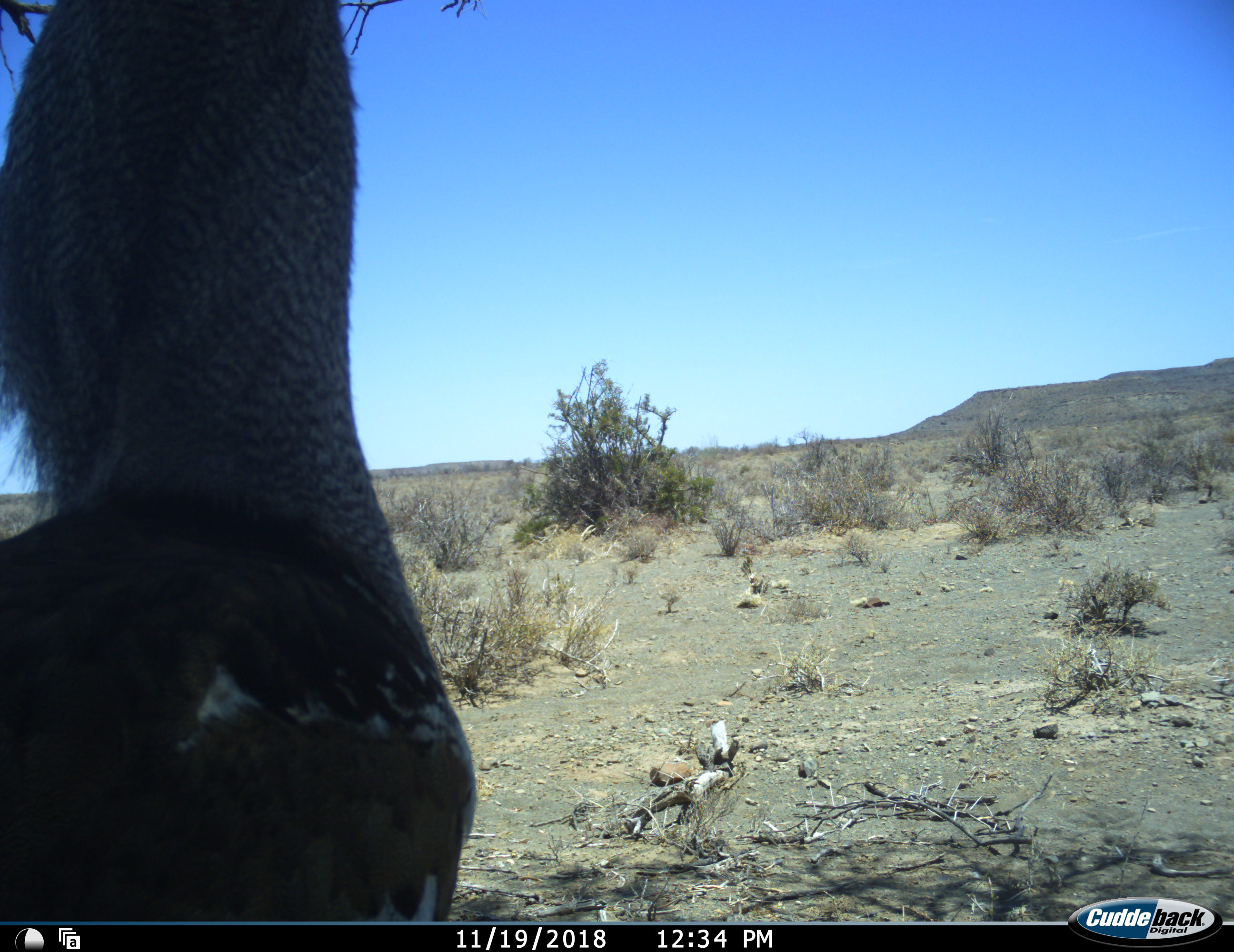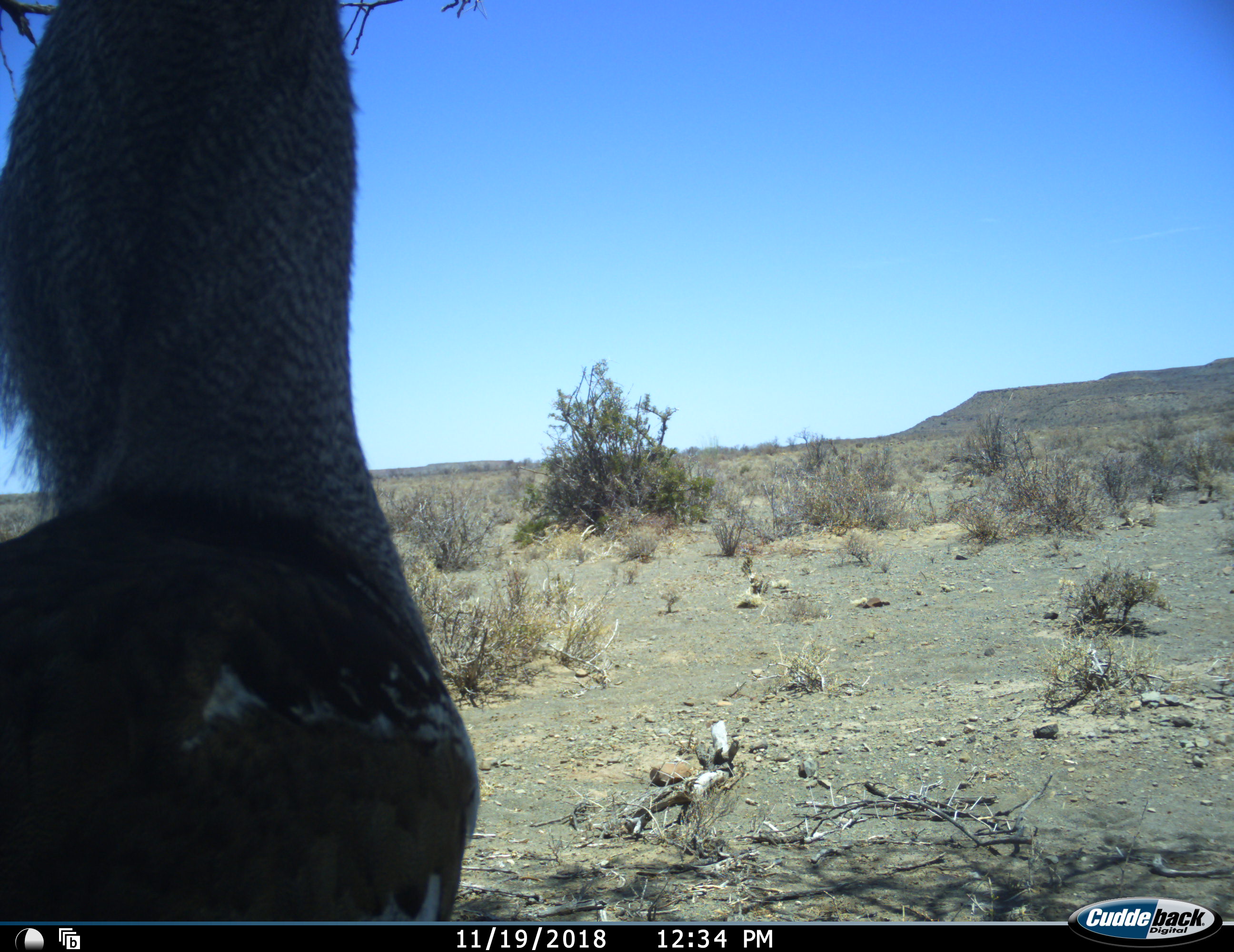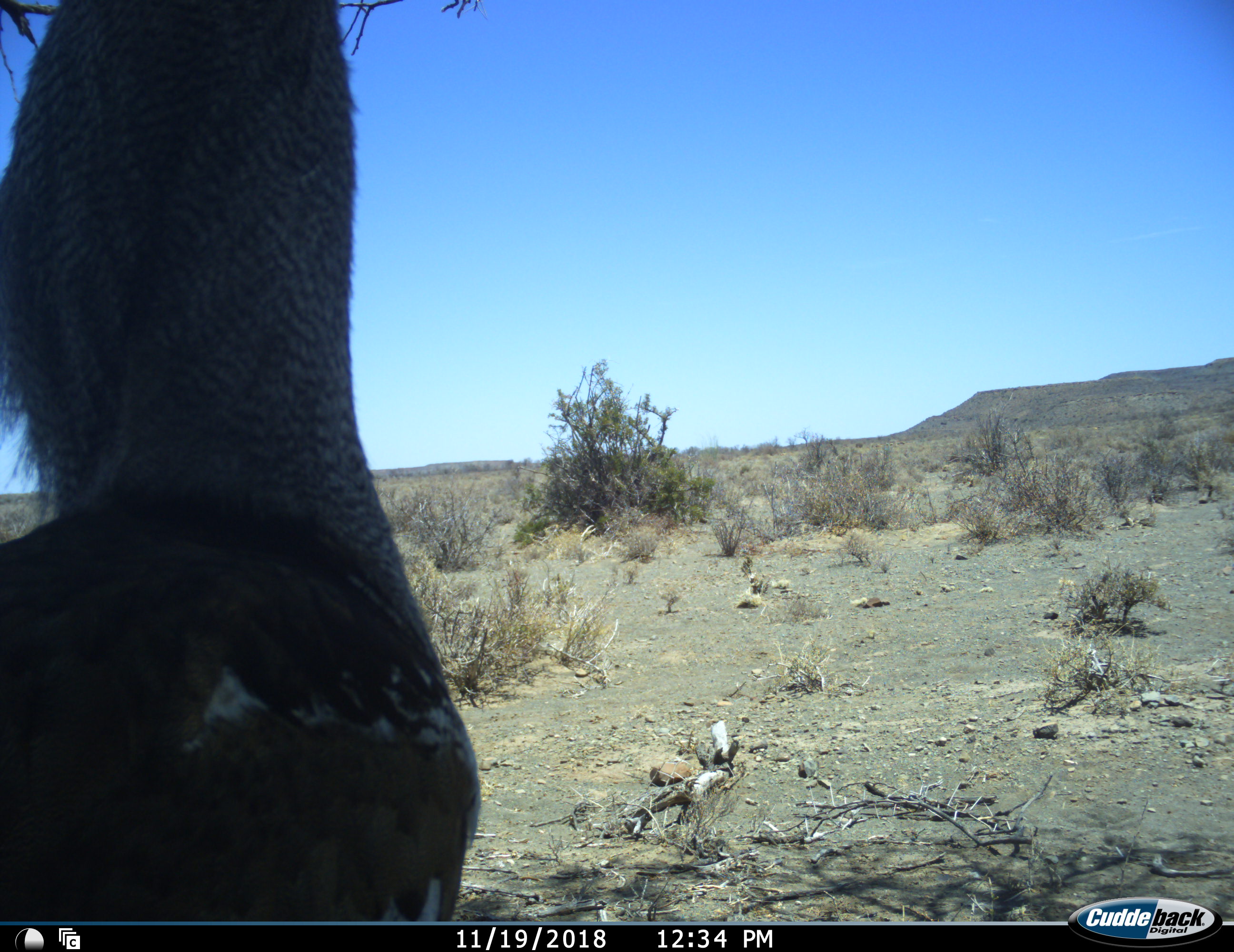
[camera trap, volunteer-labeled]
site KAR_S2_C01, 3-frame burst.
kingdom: Animalia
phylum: Chordata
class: Aves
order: Otidiformes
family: Otididae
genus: Ardeotis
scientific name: Ardeotis kori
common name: kori bustard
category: bustardkori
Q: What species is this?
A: Bustardkori (kori bustard) (Ardeotis kori).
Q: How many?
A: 1.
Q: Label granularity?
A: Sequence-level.